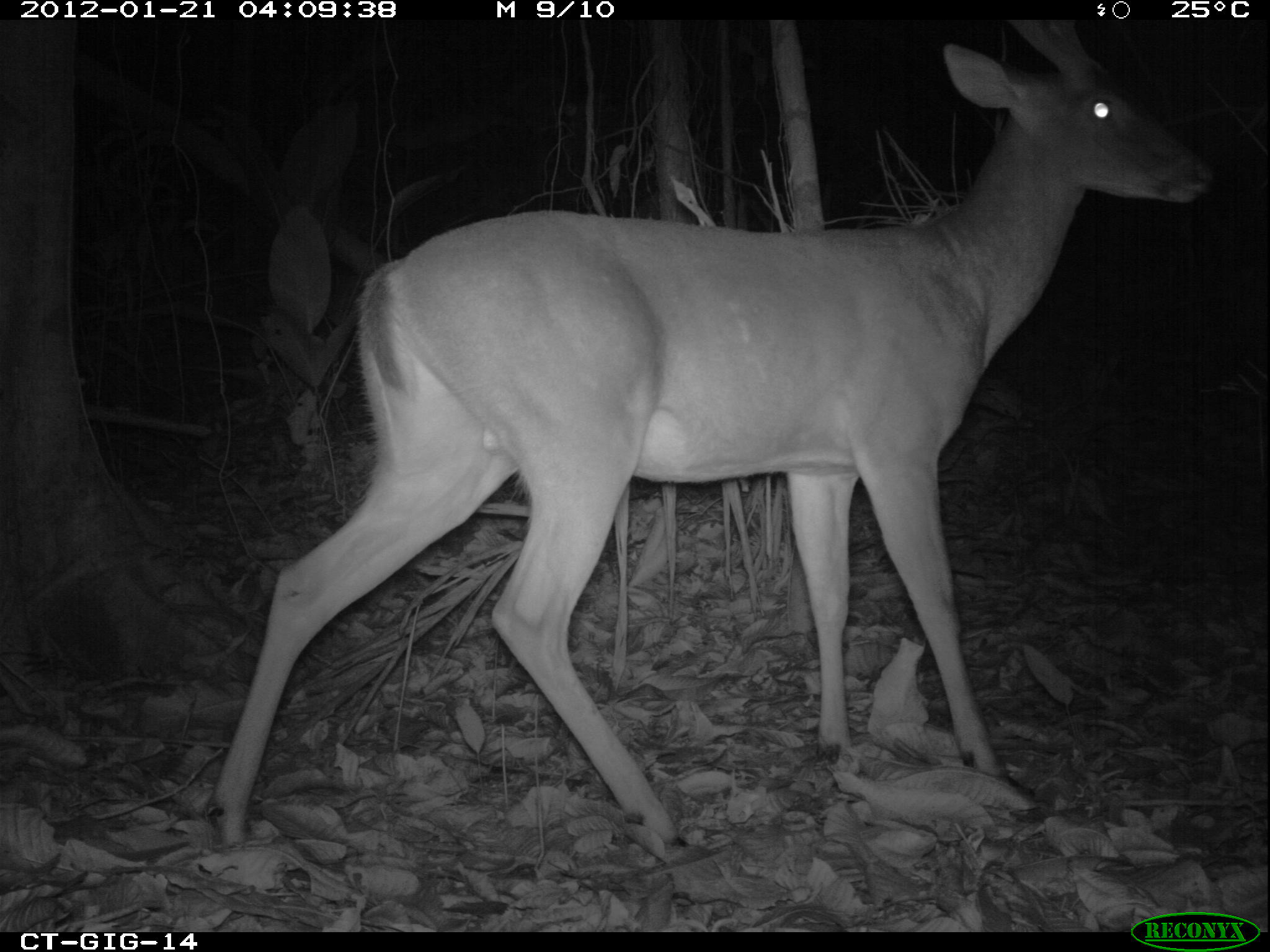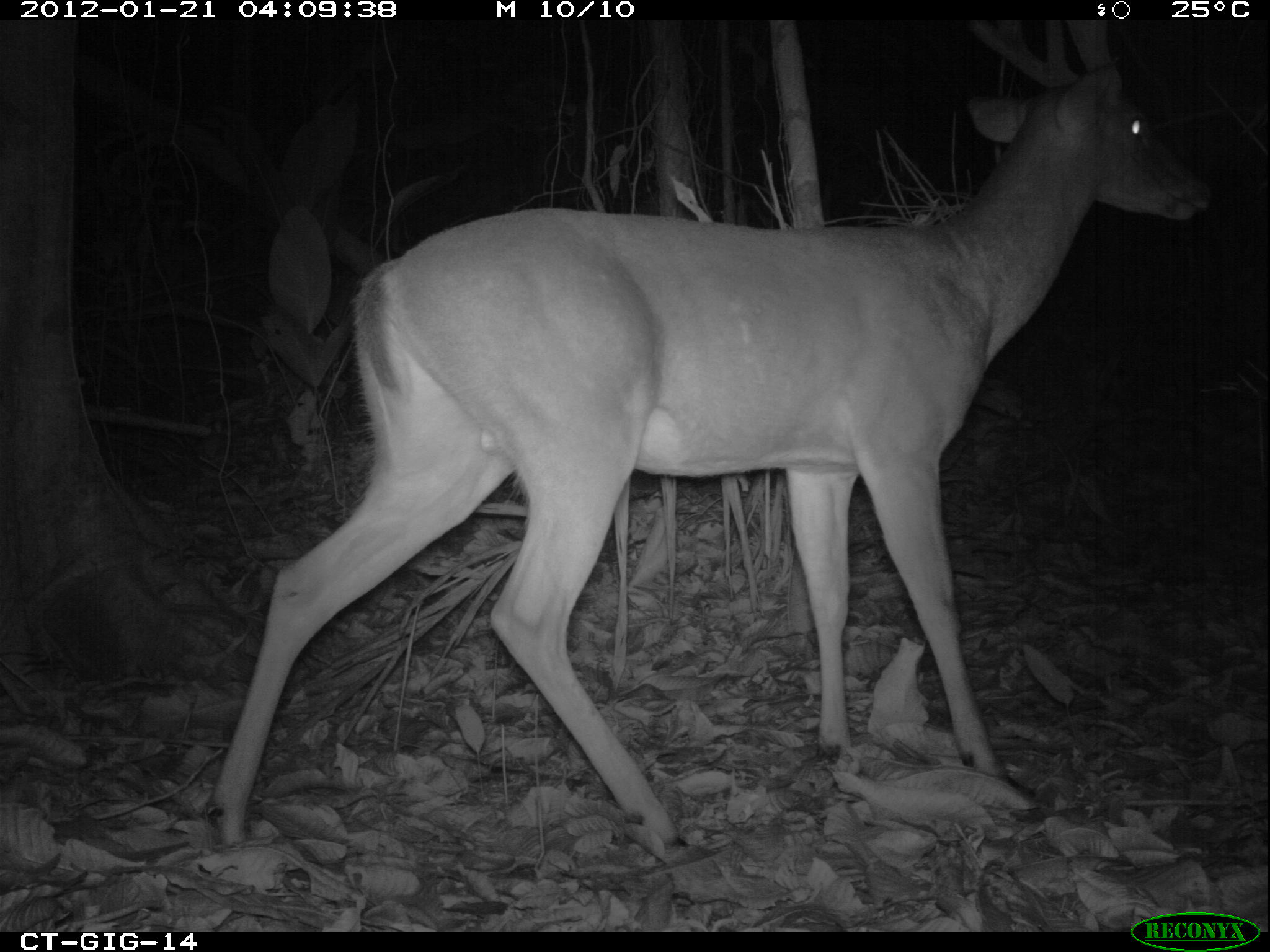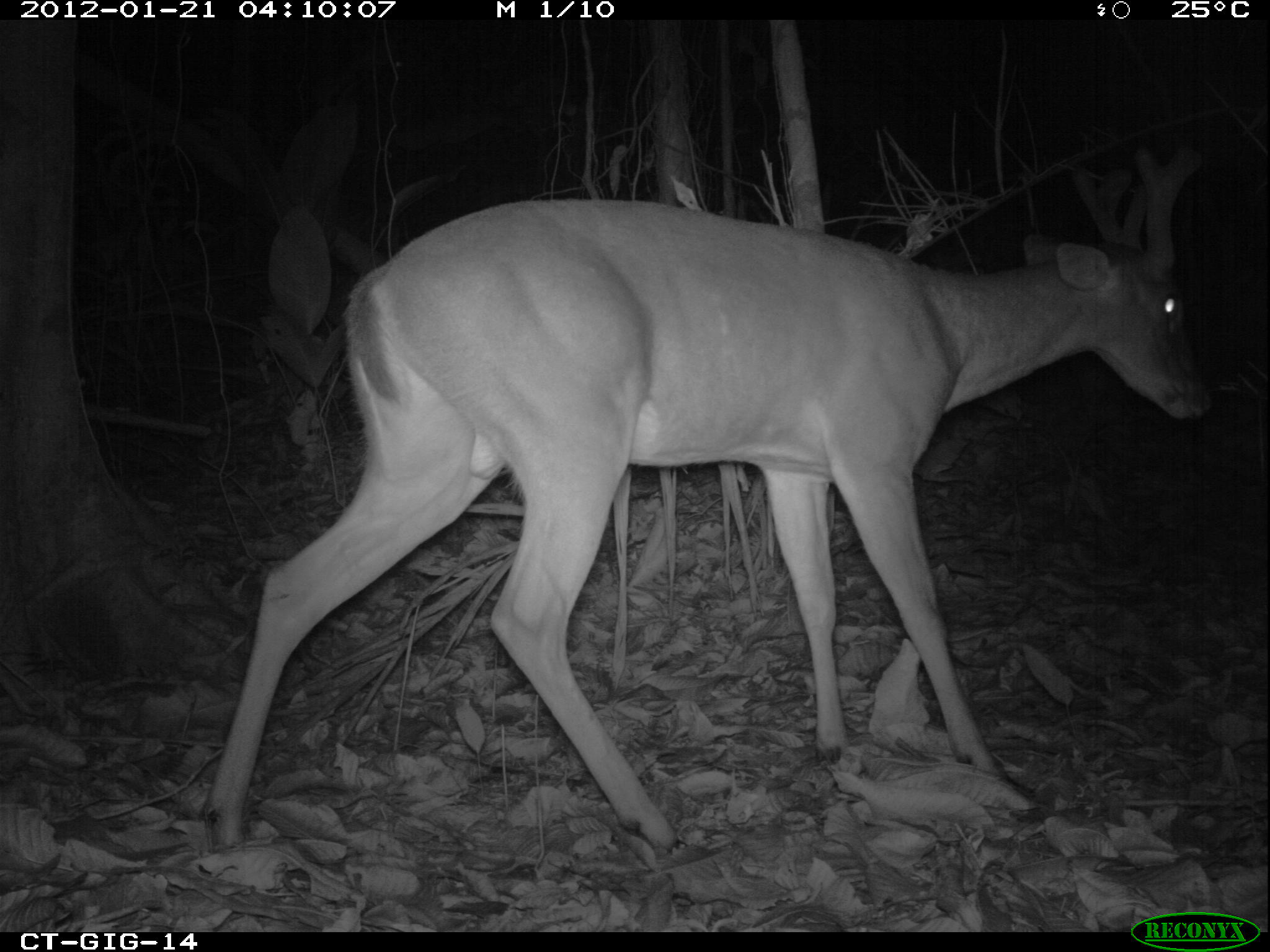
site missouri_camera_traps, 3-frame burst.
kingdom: Animalia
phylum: Chordata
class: Mammalia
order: Artiodactyla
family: Cervidae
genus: Odocoileus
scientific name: Odocoileus virginianus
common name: white-tailed deer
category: white tailed deer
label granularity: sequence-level